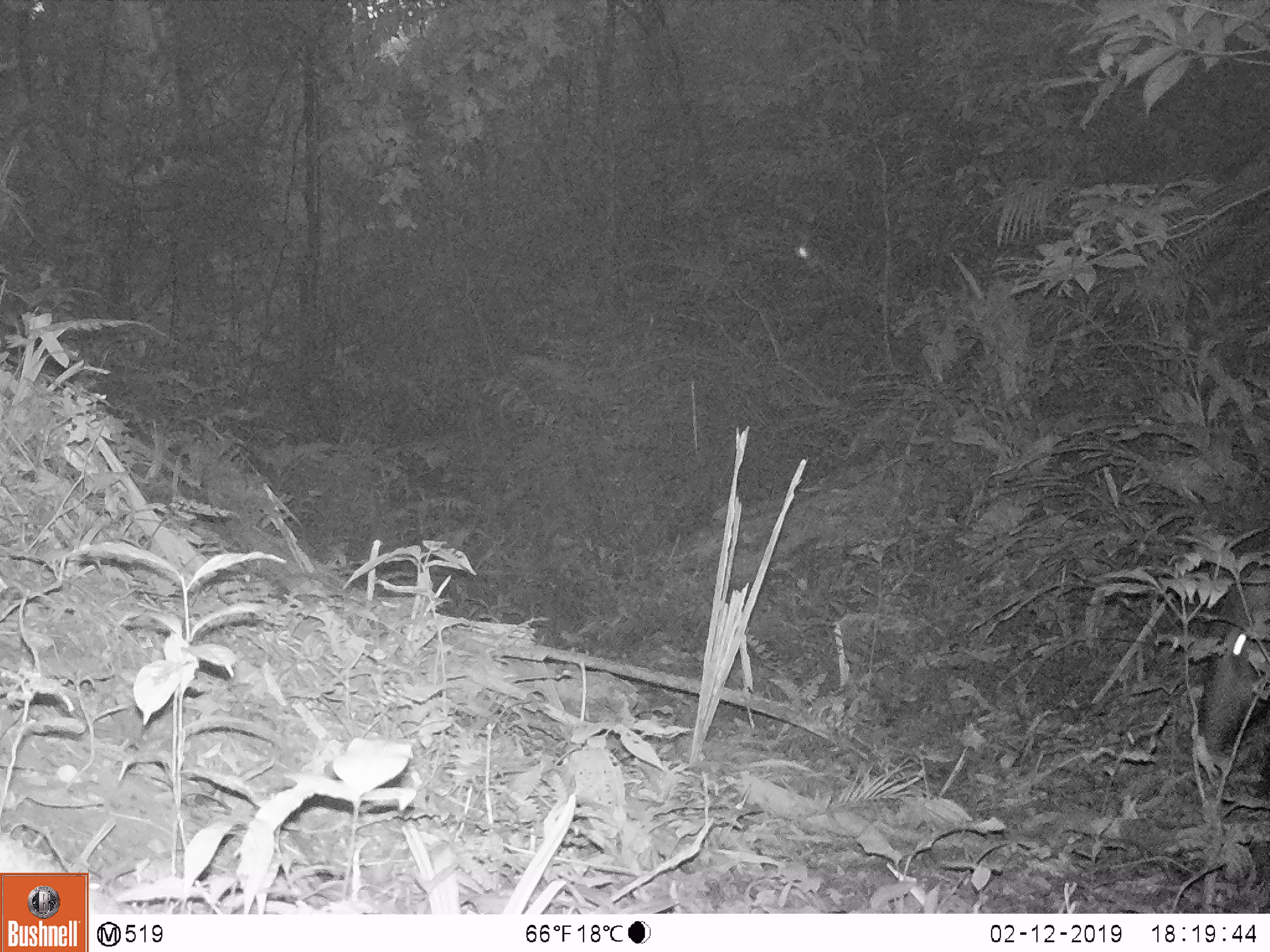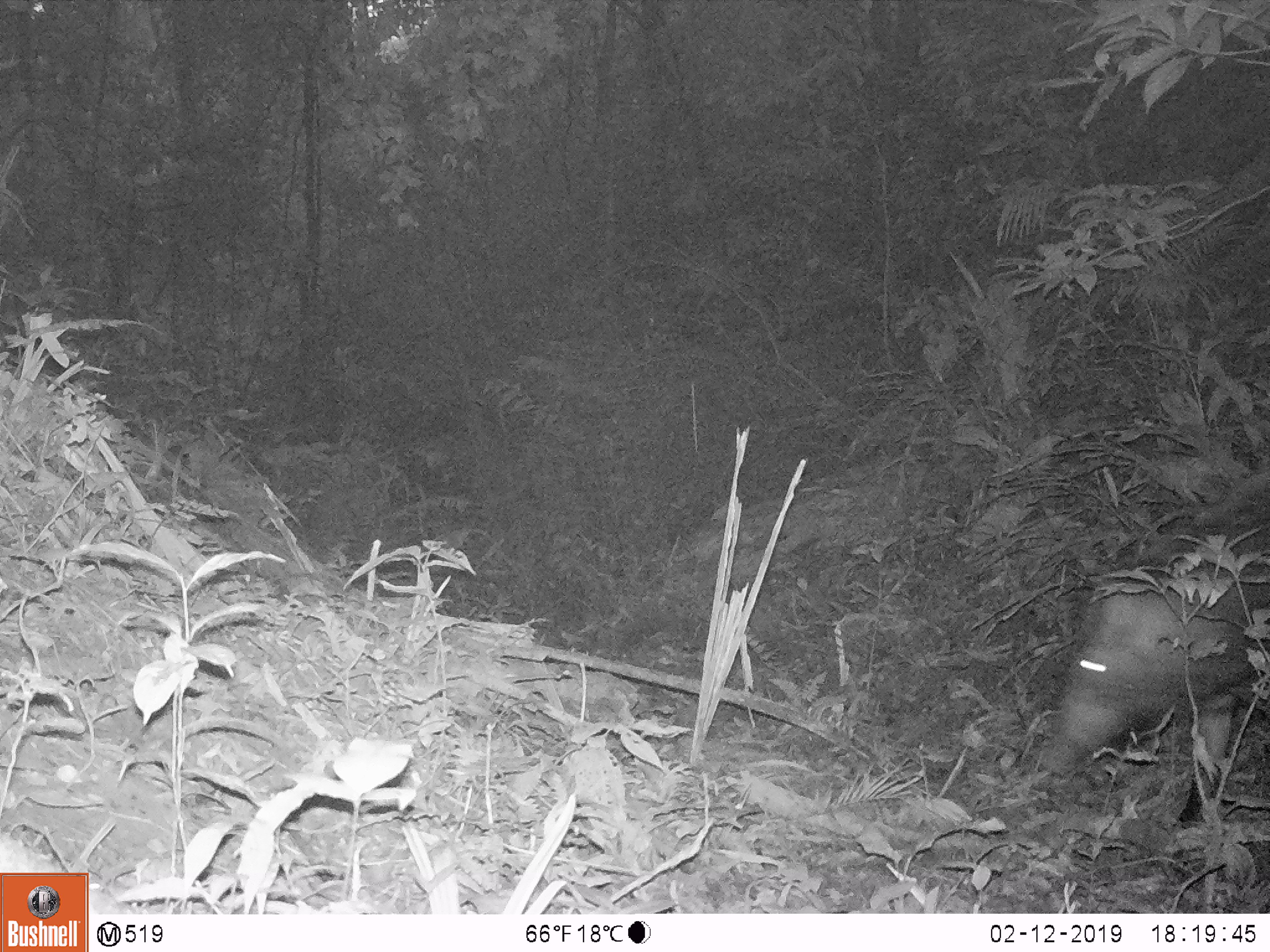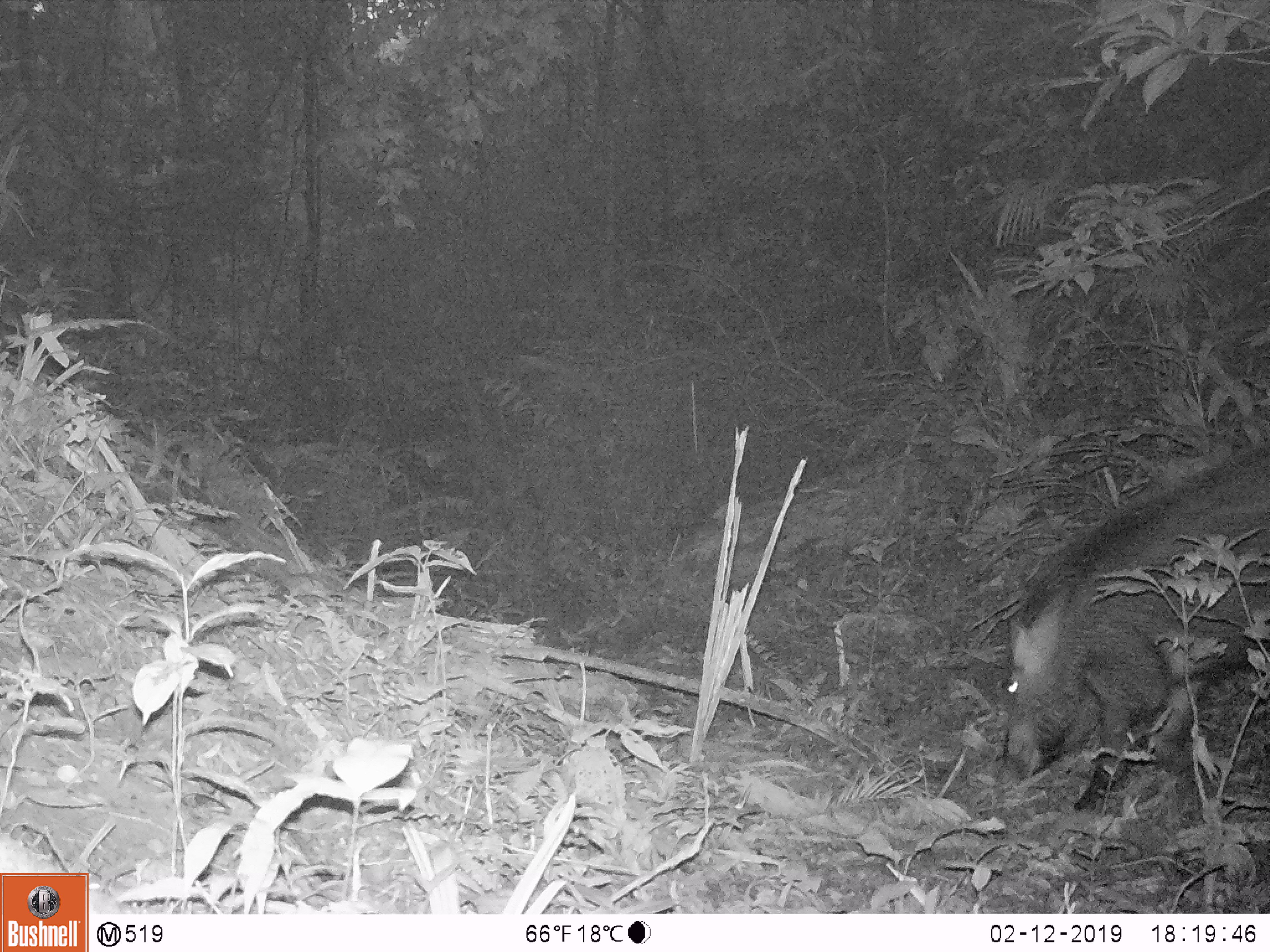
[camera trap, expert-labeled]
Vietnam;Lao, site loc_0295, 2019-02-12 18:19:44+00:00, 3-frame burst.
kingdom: Animalia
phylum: Chordata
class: Mammalia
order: Artiodactyla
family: Suidae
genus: Sus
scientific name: Sus scrofa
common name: eurasian wild pig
Eurasian wild pig (Sus scrofa). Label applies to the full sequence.